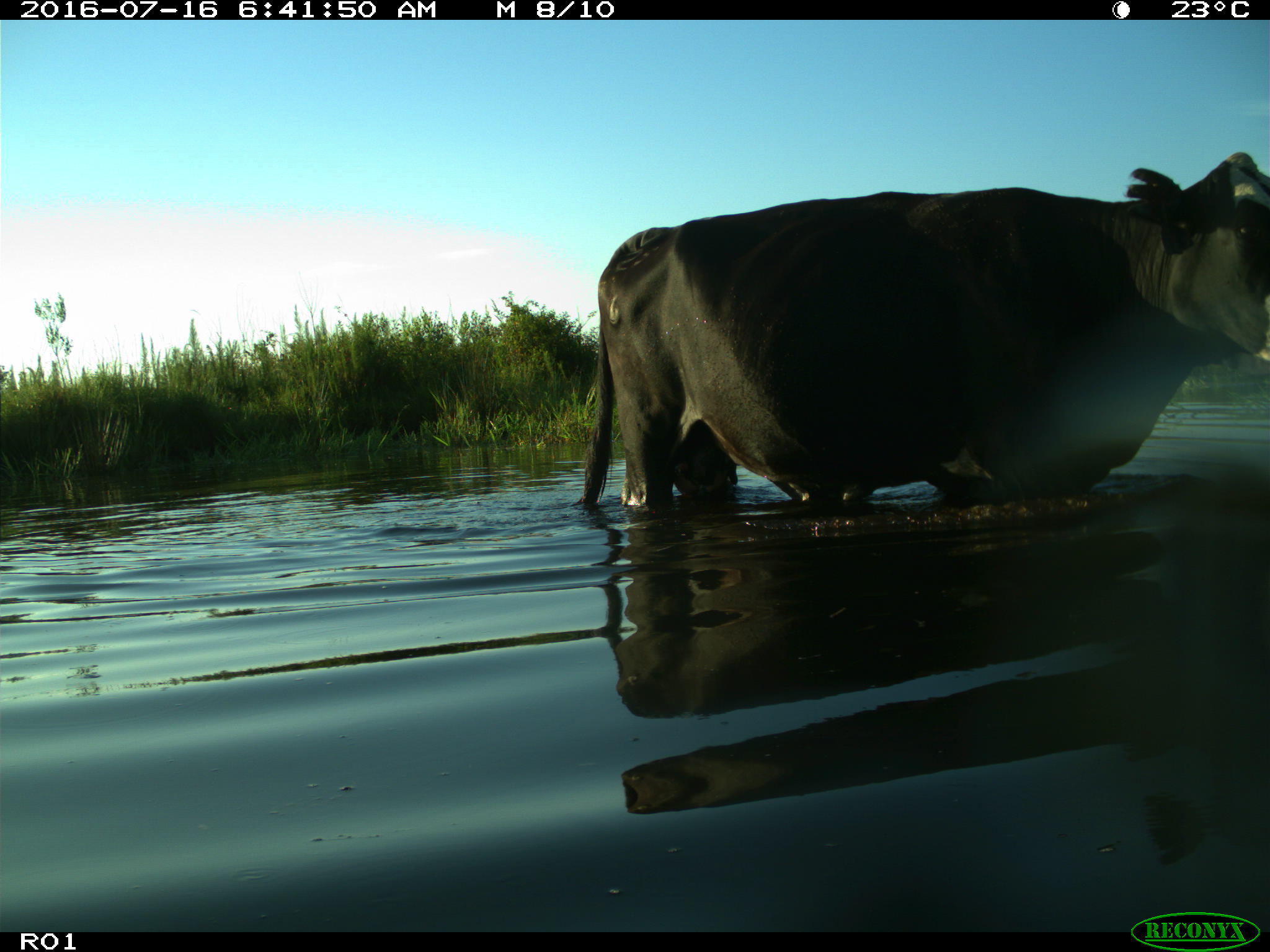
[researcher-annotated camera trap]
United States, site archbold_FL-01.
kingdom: Animalia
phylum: Chordata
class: Mammalia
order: Artiodactyla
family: Bovidae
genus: Bos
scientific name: Bos taurus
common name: domestic cow